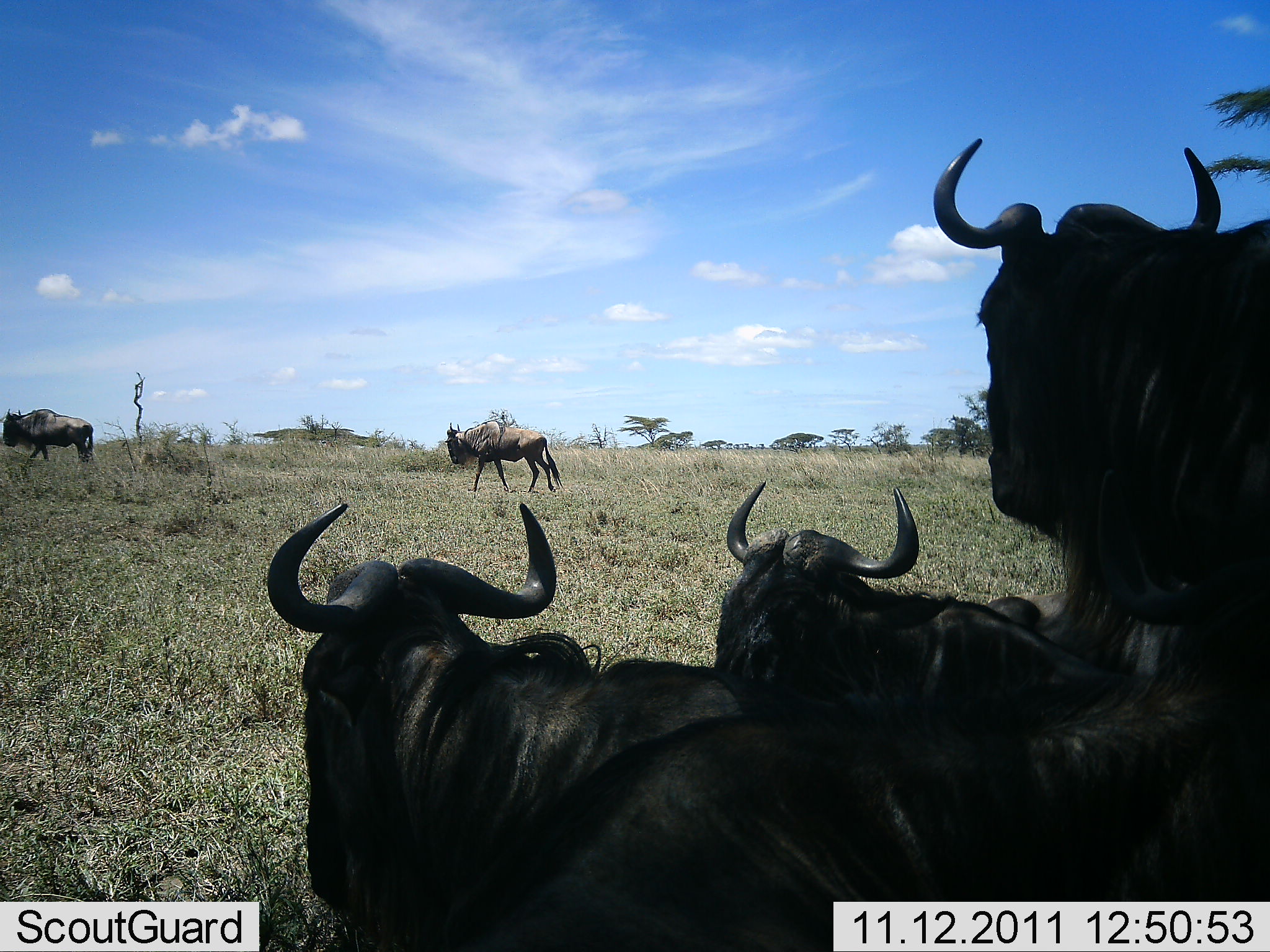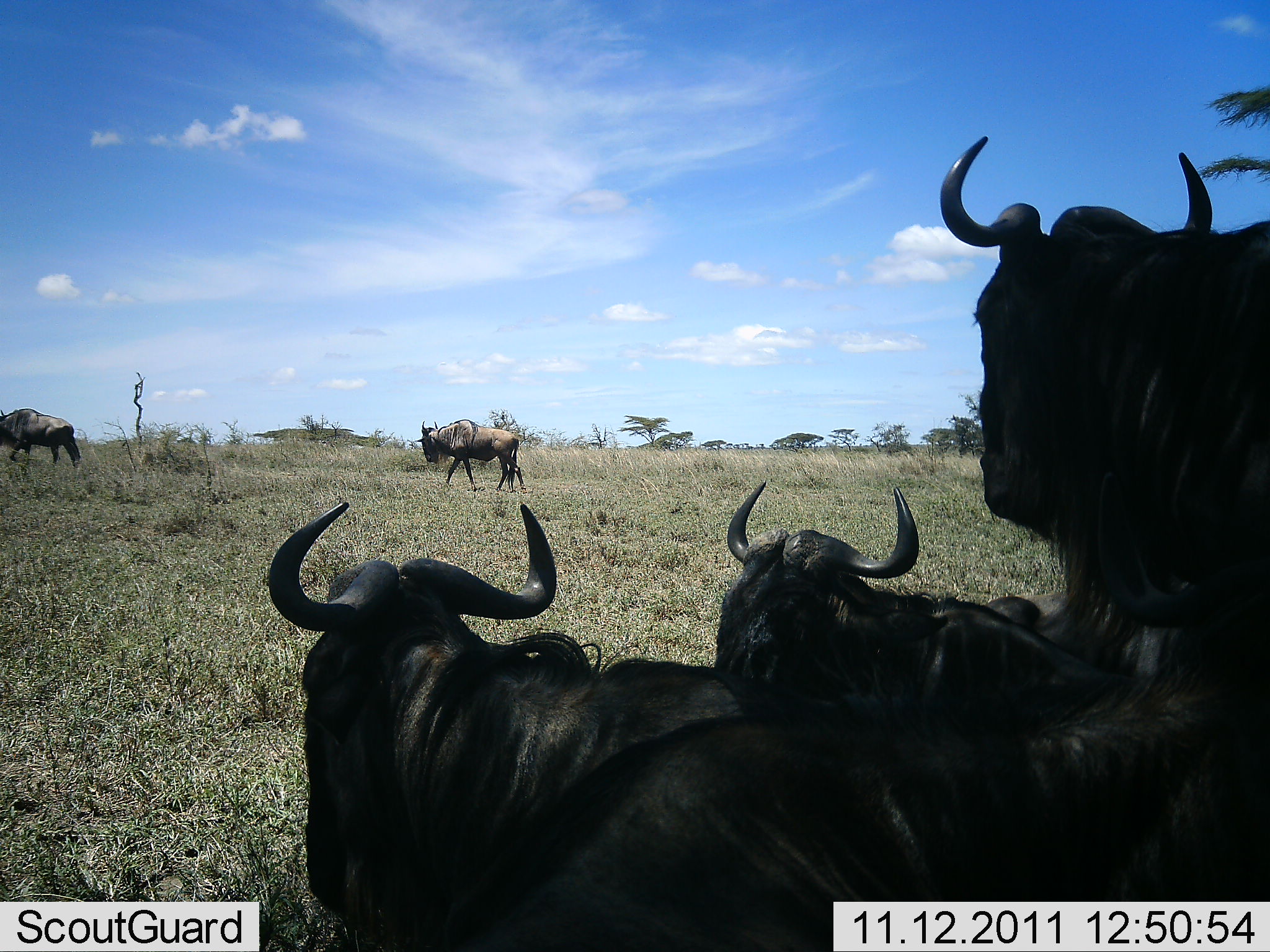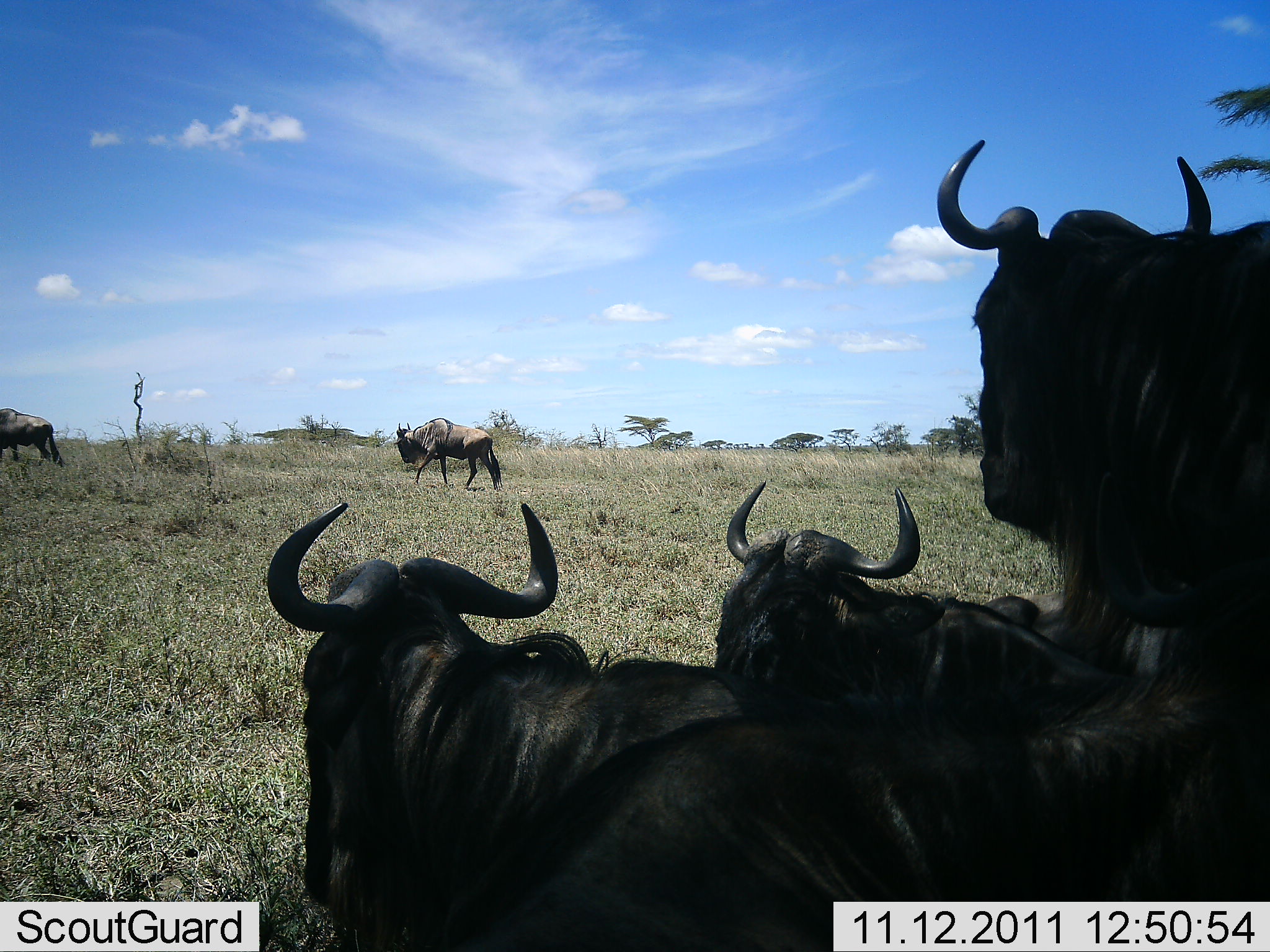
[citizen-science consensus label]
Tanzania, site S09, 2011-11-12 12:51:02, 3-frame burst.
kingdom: Animalia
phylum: Chordata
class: Mammalia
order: Artiodactyla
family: Bovidae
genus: Connochaetes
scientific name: Connochaetes taurinus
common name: blue wildebeest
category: wildebeest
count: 5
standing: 57%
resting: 86%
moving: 79%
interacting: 0%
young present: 0%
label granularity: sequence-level